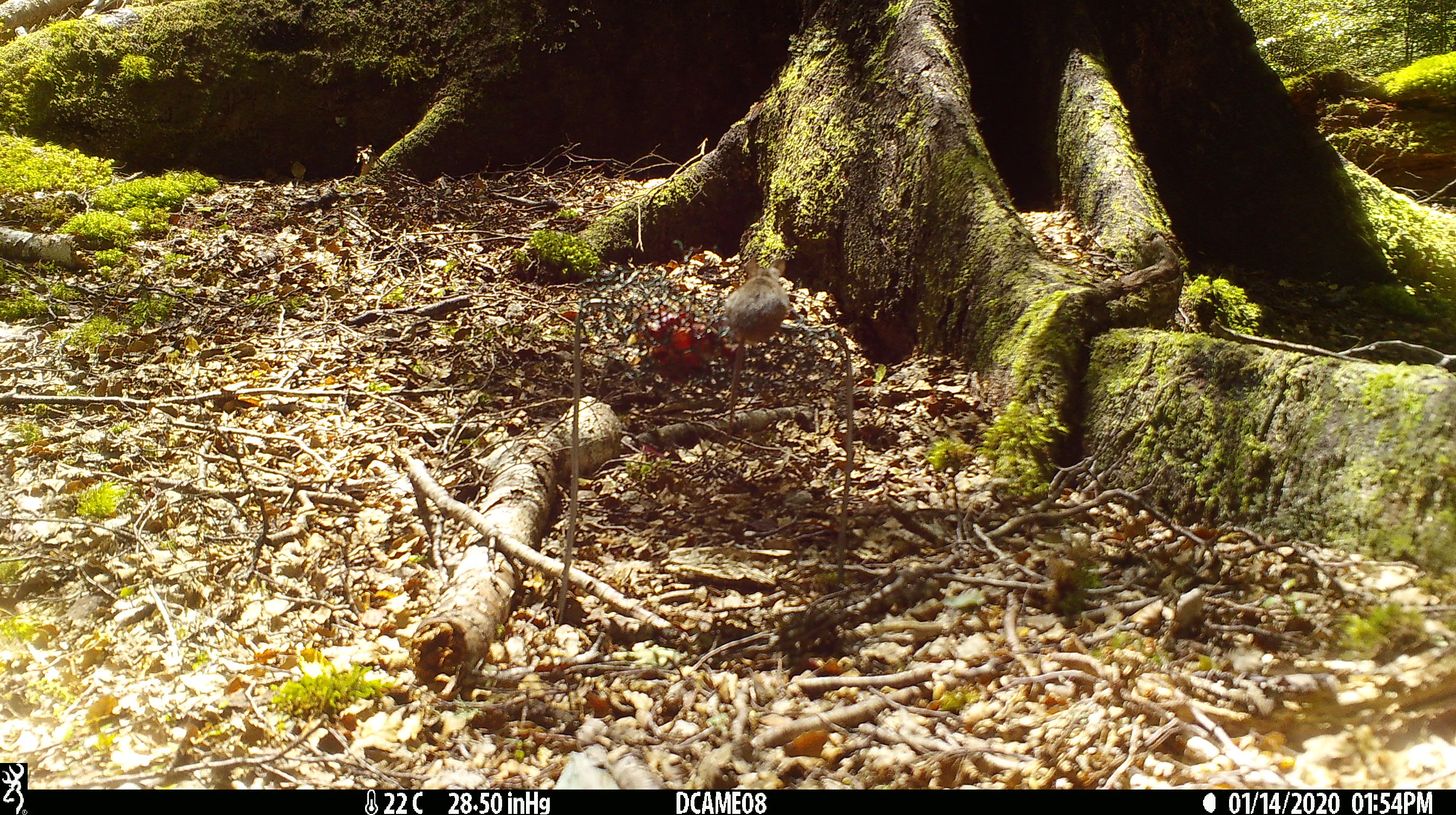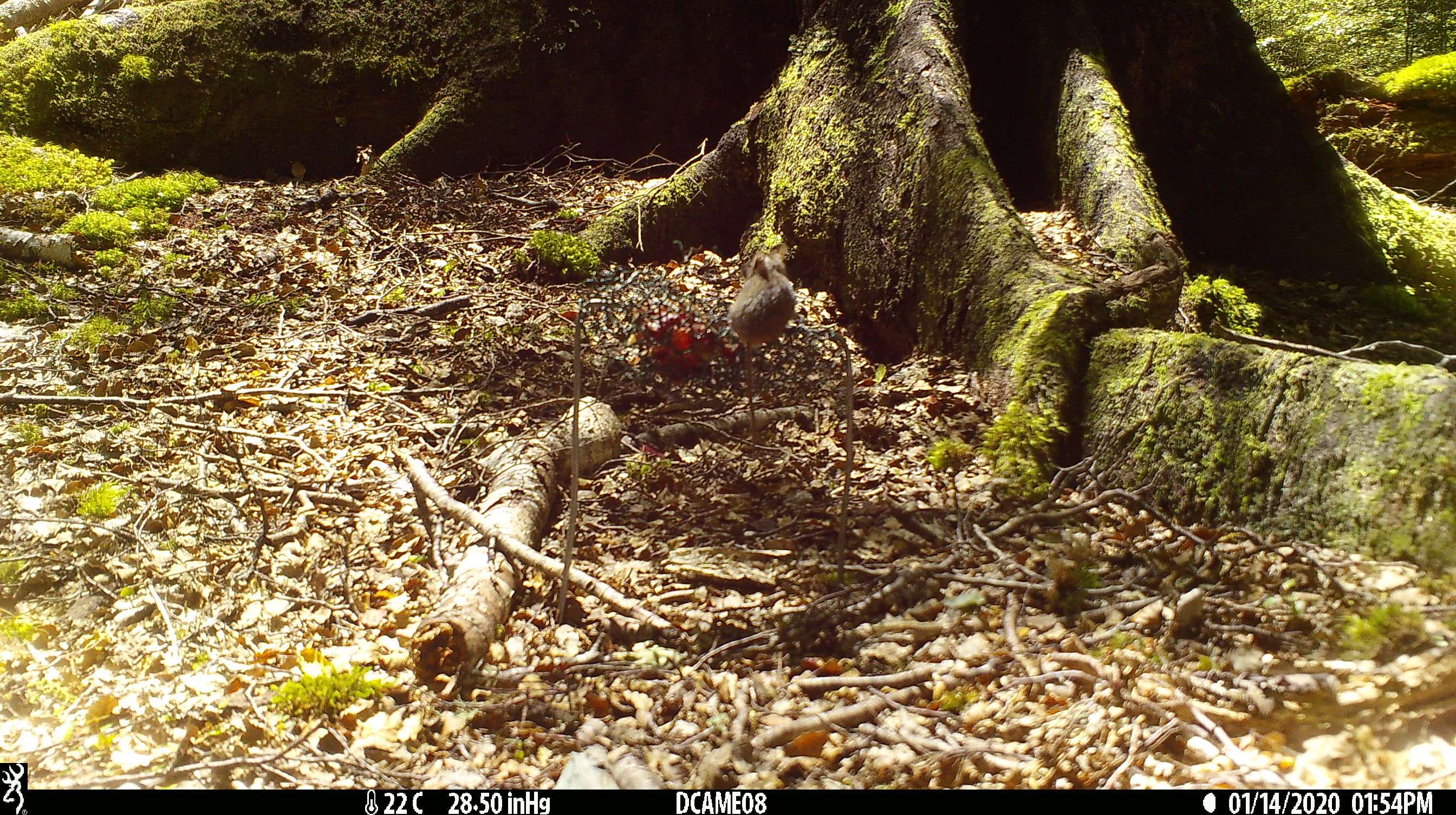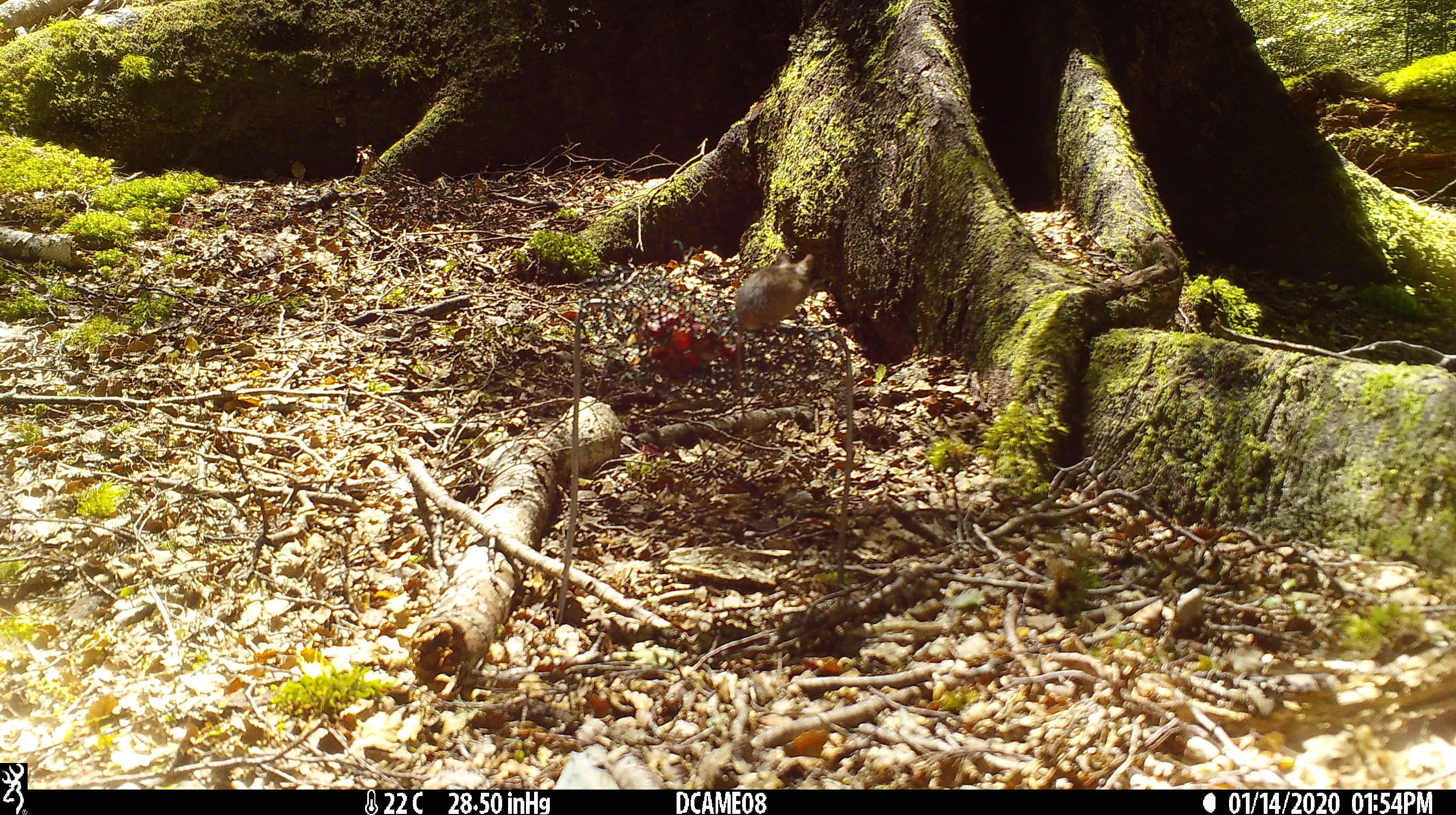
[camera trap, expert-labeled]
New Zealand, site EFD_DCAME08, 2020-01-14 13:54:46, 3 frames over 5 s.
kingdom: Animalia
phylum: Chordata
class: Mammalia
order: Rodentia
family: Muridae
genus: Mus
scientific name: Mus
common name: mouse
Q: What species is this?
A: Mouse (Mus).